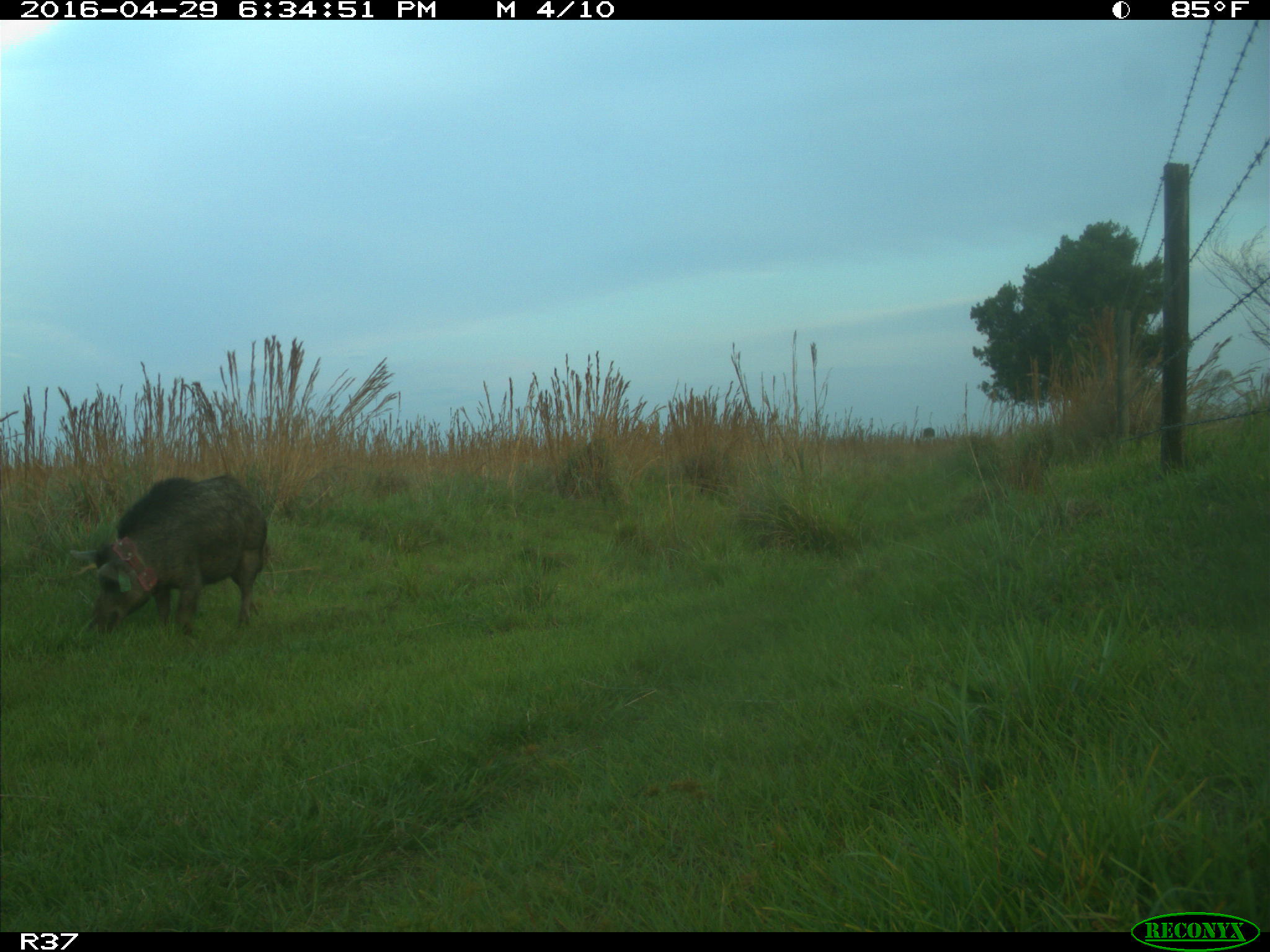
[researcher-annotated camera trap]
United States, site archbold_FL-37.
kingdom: Animalia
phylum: Chordata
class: Mammalia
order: Artiodactyla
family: Suidae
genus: Sus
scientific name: Sus scrofa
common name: wild boar